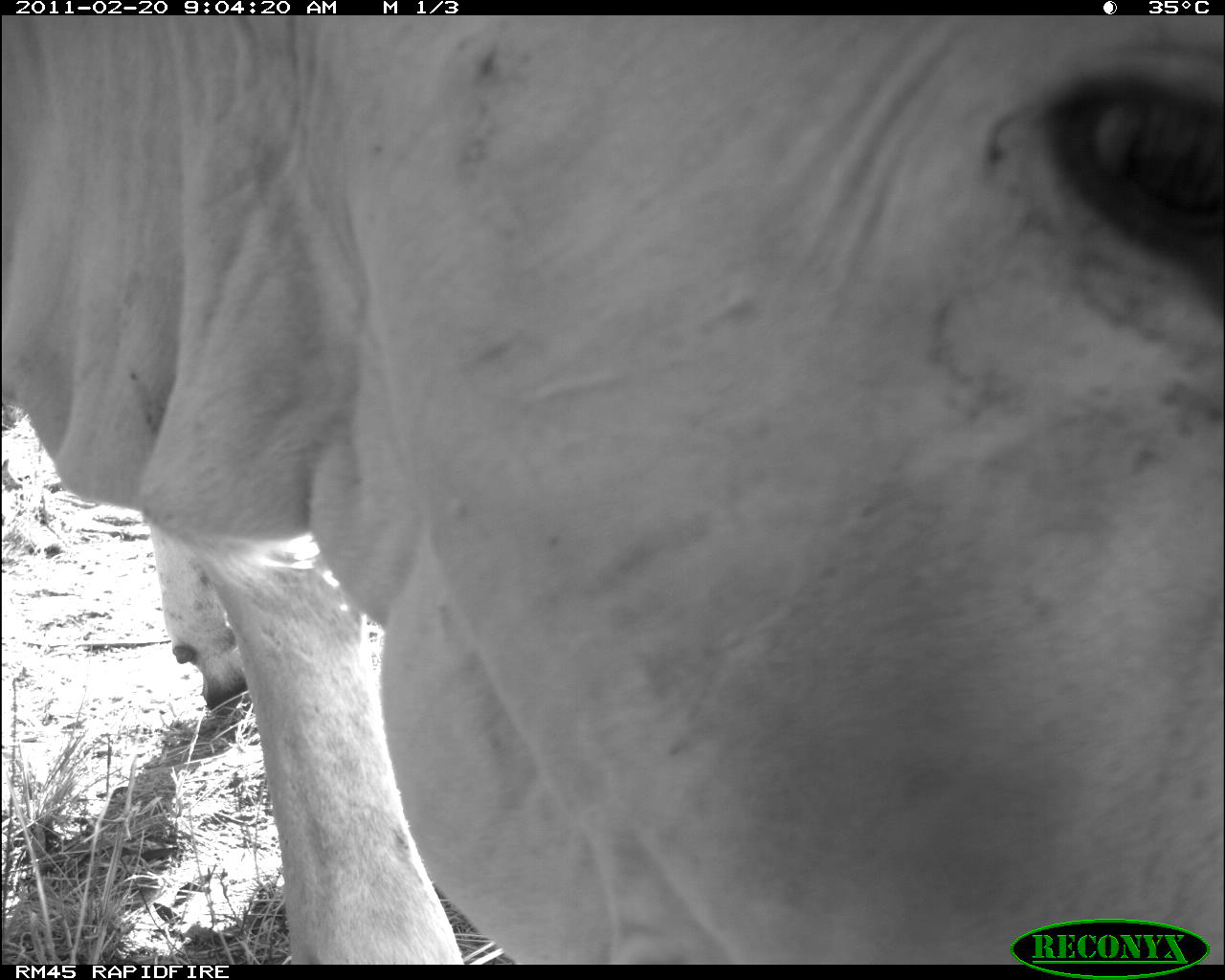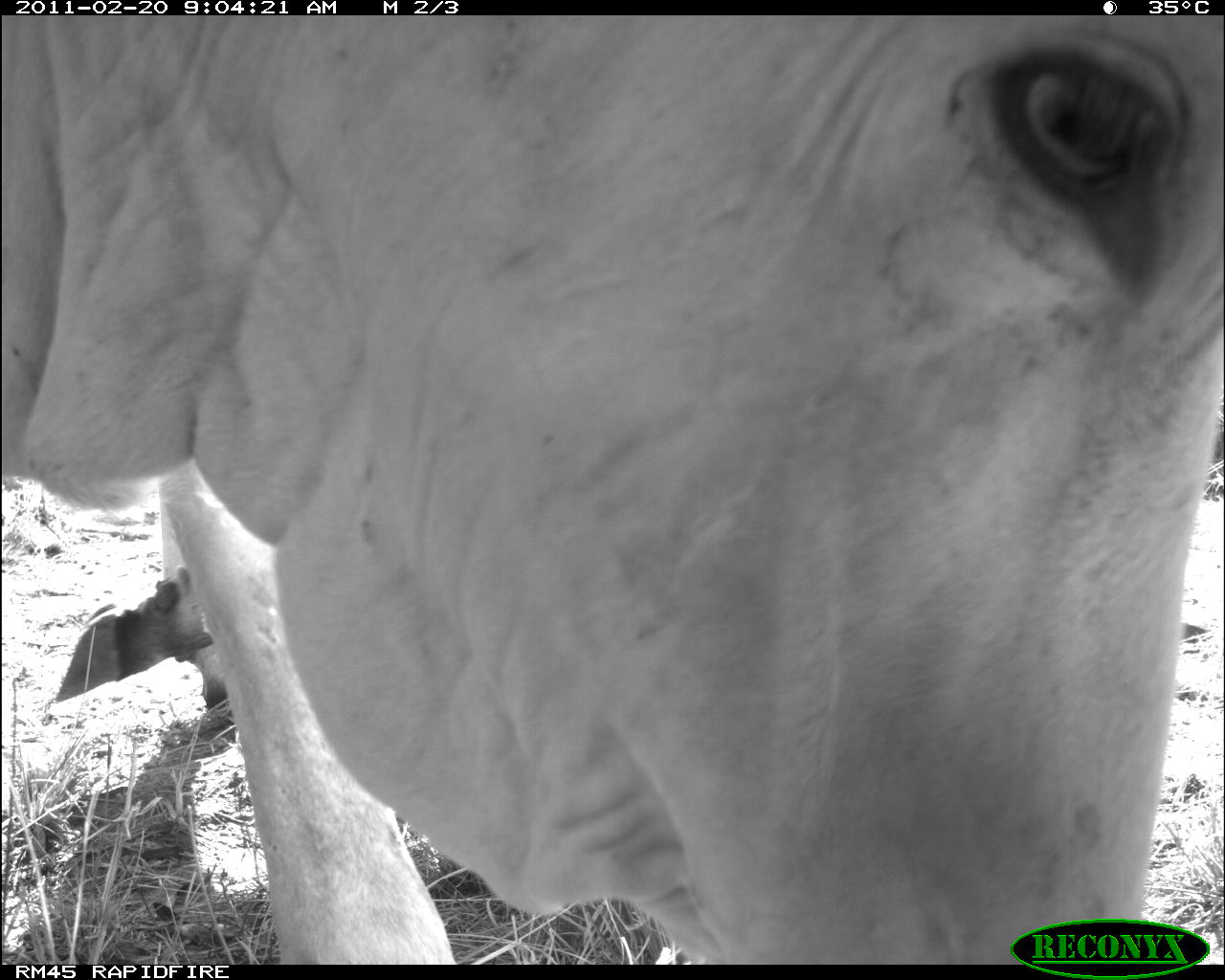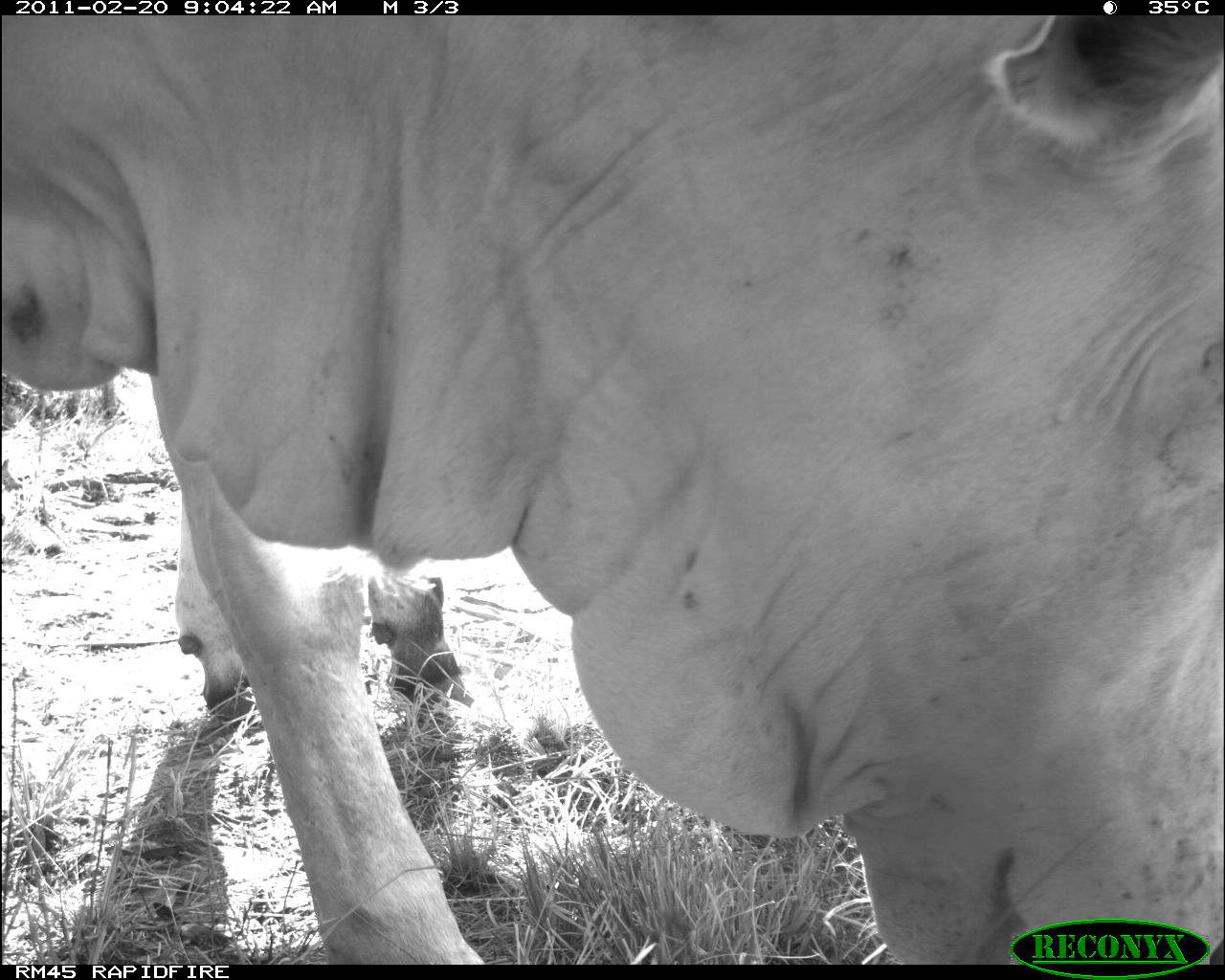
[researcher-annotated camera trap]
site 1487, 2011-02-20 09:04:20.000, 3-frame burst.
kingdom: Animalia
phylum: Chordata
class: Mammalia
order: Artiodactyla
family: Bovidae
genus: Bos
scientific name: Bos taurus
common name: domestic cattle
Bos taurus (domestic cattle), count 1.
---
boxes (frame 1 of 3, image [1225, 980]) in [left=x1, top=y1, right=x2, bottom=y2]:
bos taurus: [left=0, top=14, right=1225, bottom=956]; [left=138, top=529, right=250, bottom=712]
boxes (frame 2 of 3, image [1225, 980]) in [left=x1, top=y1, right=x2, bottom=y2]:
bos taurus: [left=1, top=16, right=1217, bottom=952]; [left=56, top=563, right=224, bottom=709]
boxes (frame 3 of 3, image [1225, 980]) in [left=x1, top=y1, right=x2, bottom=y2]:
bos taurus: [left=5, top=18, right=1221, bottom=956]; [left=157, top=536, right=460, bottom=709]